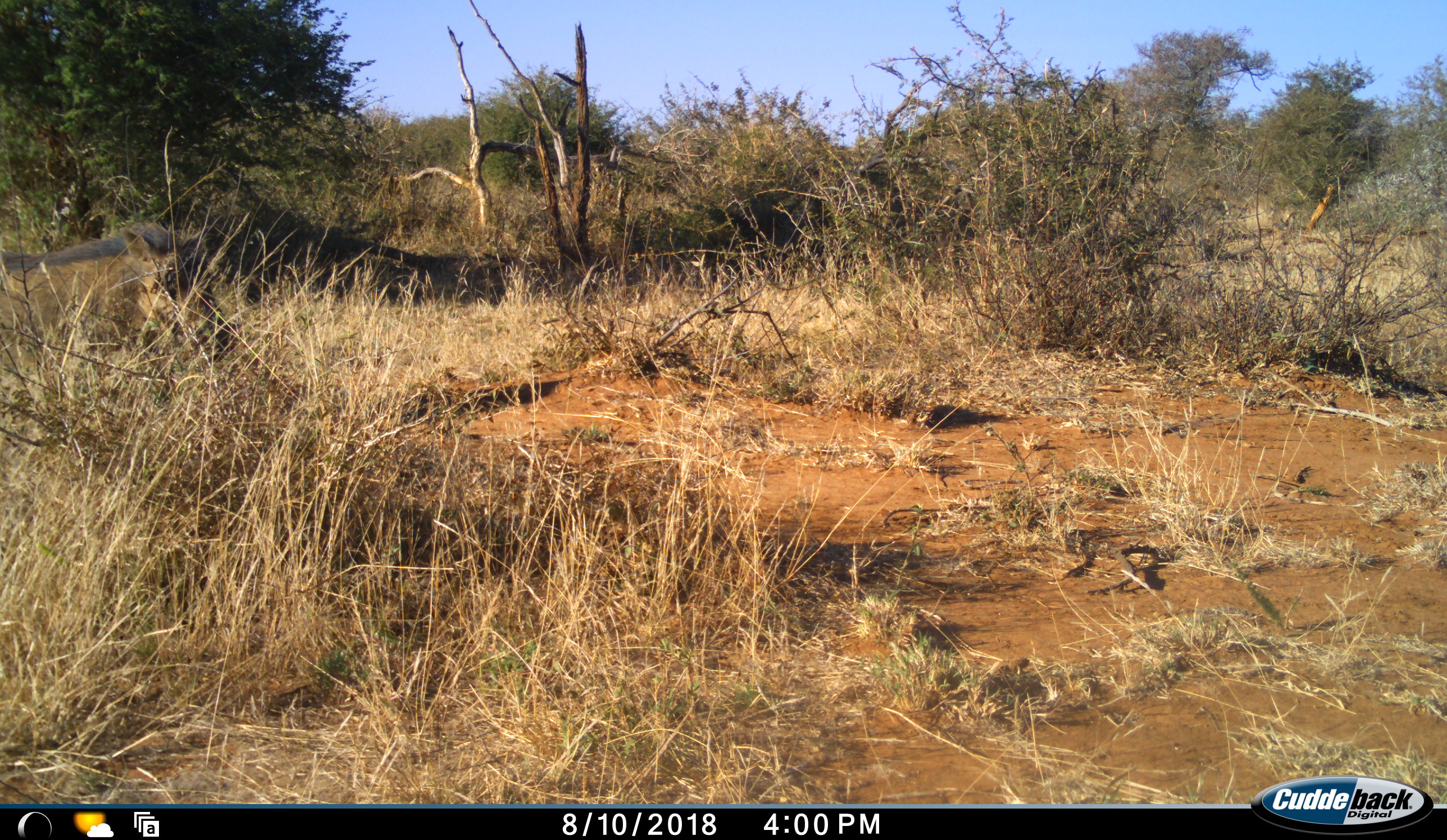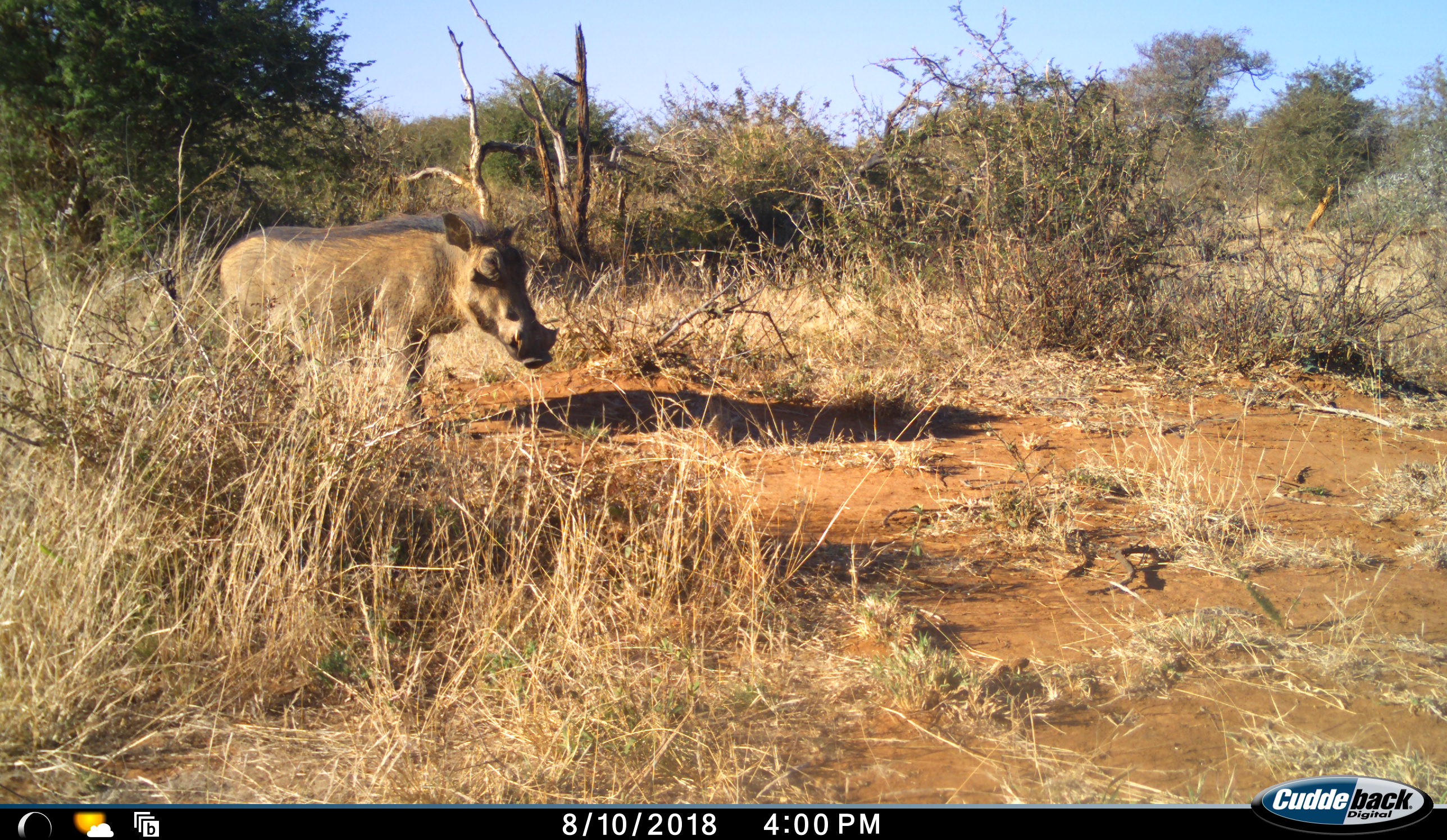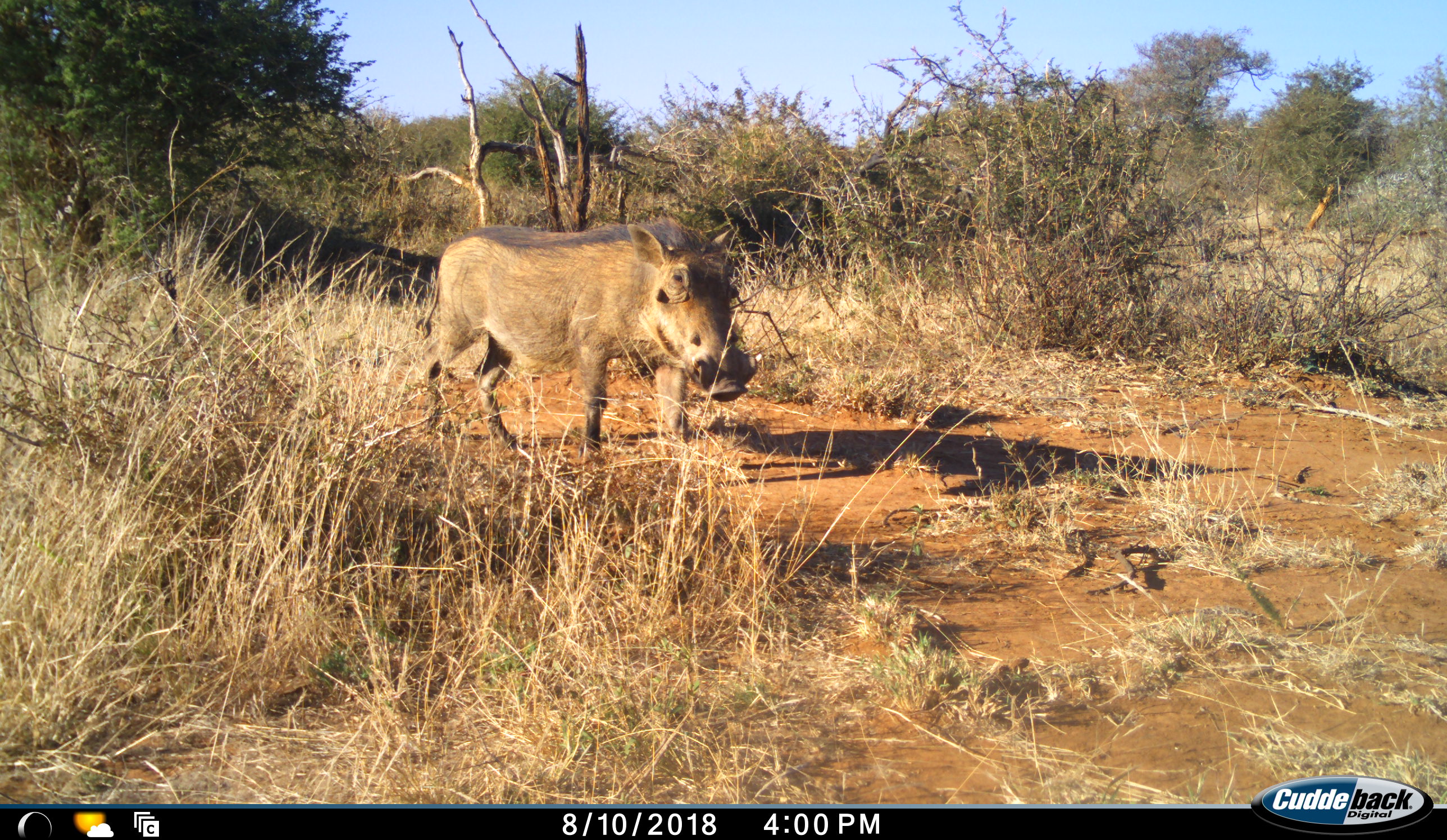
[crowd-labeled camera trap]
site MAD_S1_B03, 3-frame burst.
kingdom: Animalia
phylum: Chordata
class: Mammalia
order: Artiodactyla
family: Suidae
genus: Phacochoerus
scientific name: Phacochoerus africanus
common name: warthog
Warthog (Phacochoerus africanus), count 1. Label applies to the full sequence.